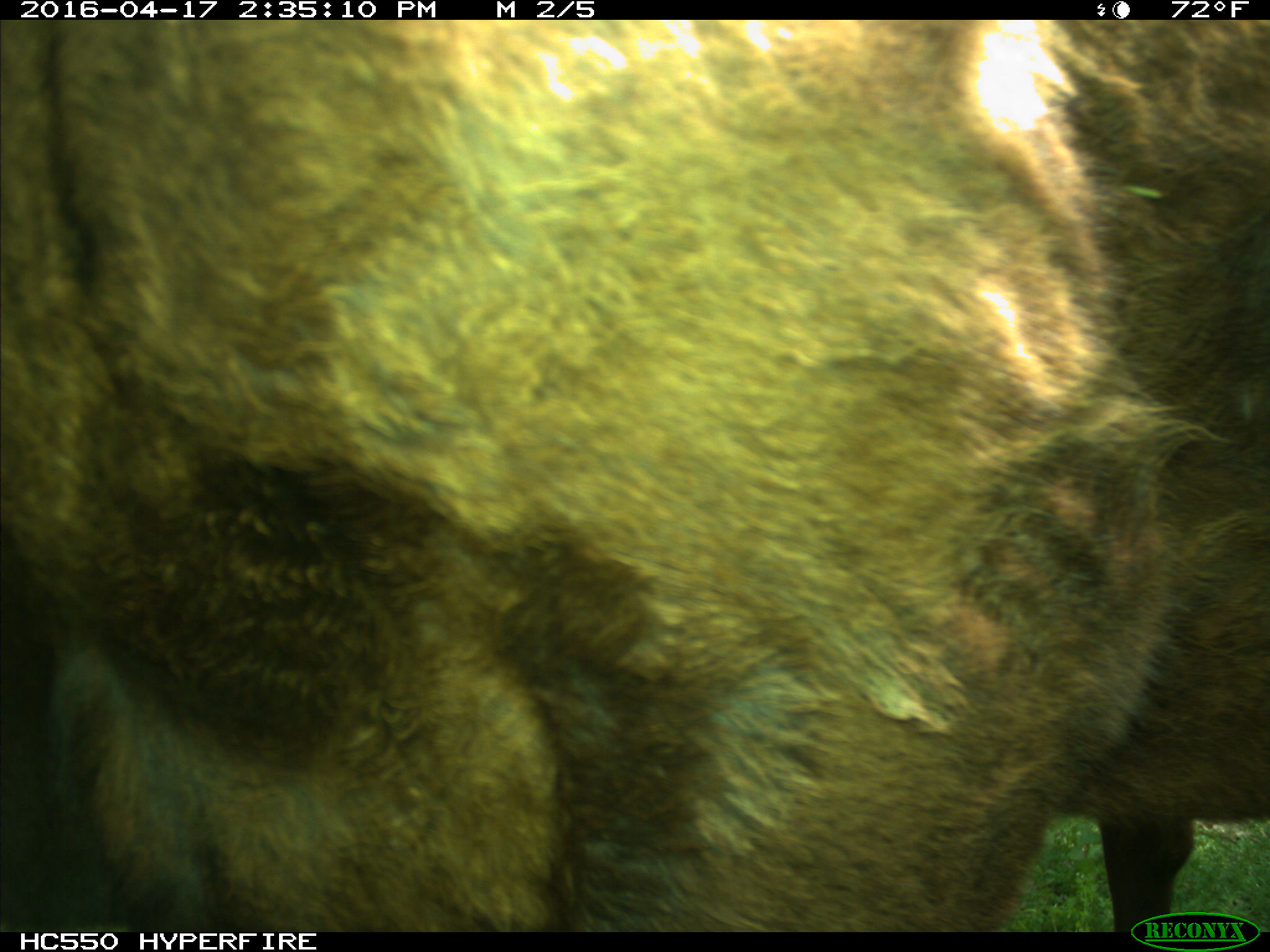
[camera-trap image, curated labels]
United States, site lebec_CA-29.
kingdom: Animalia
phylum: Chordata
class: Mammalia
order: Artiodactyla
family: Bovidae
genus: Bos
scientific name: Bos taurus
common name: domestic cow